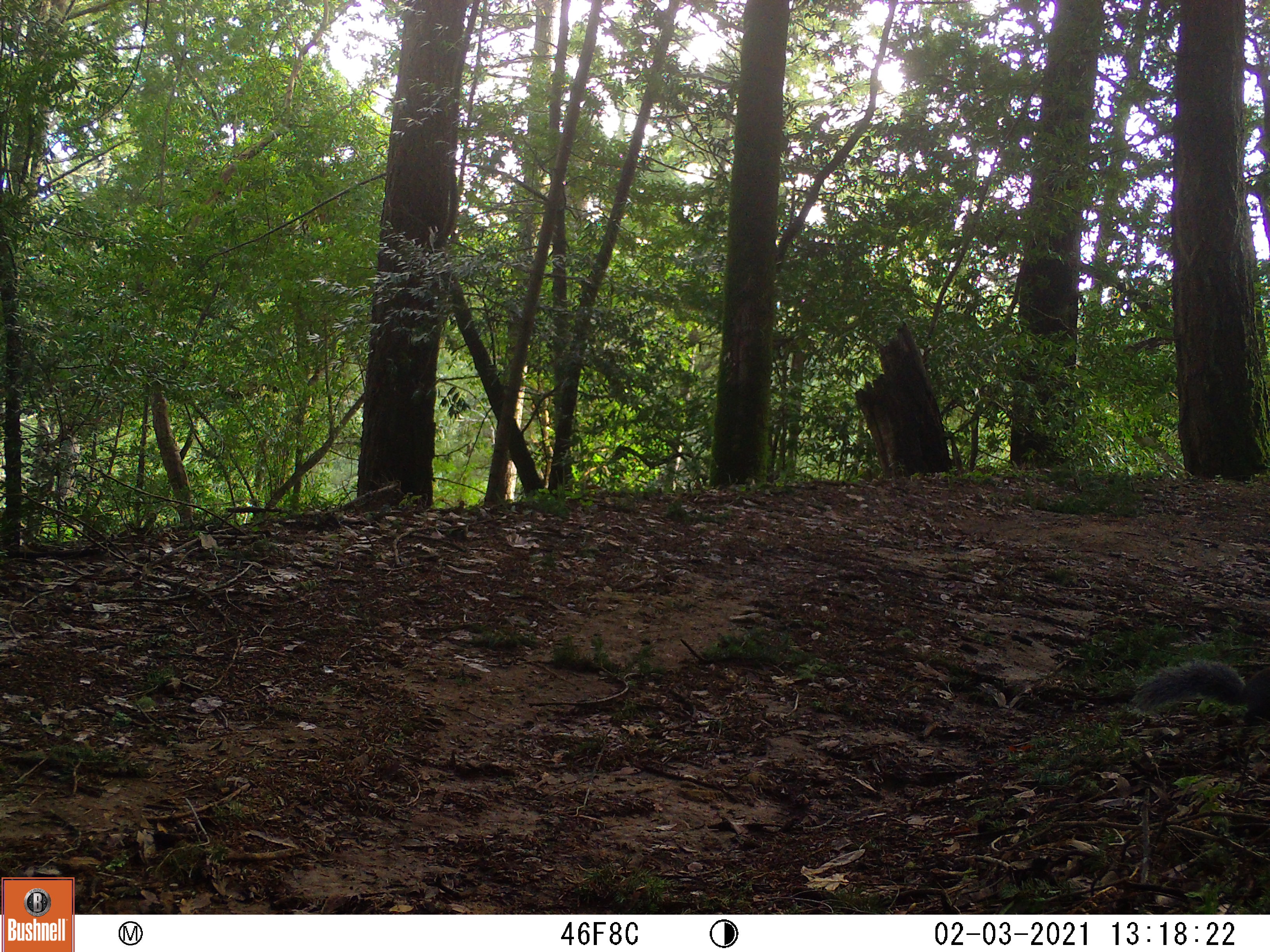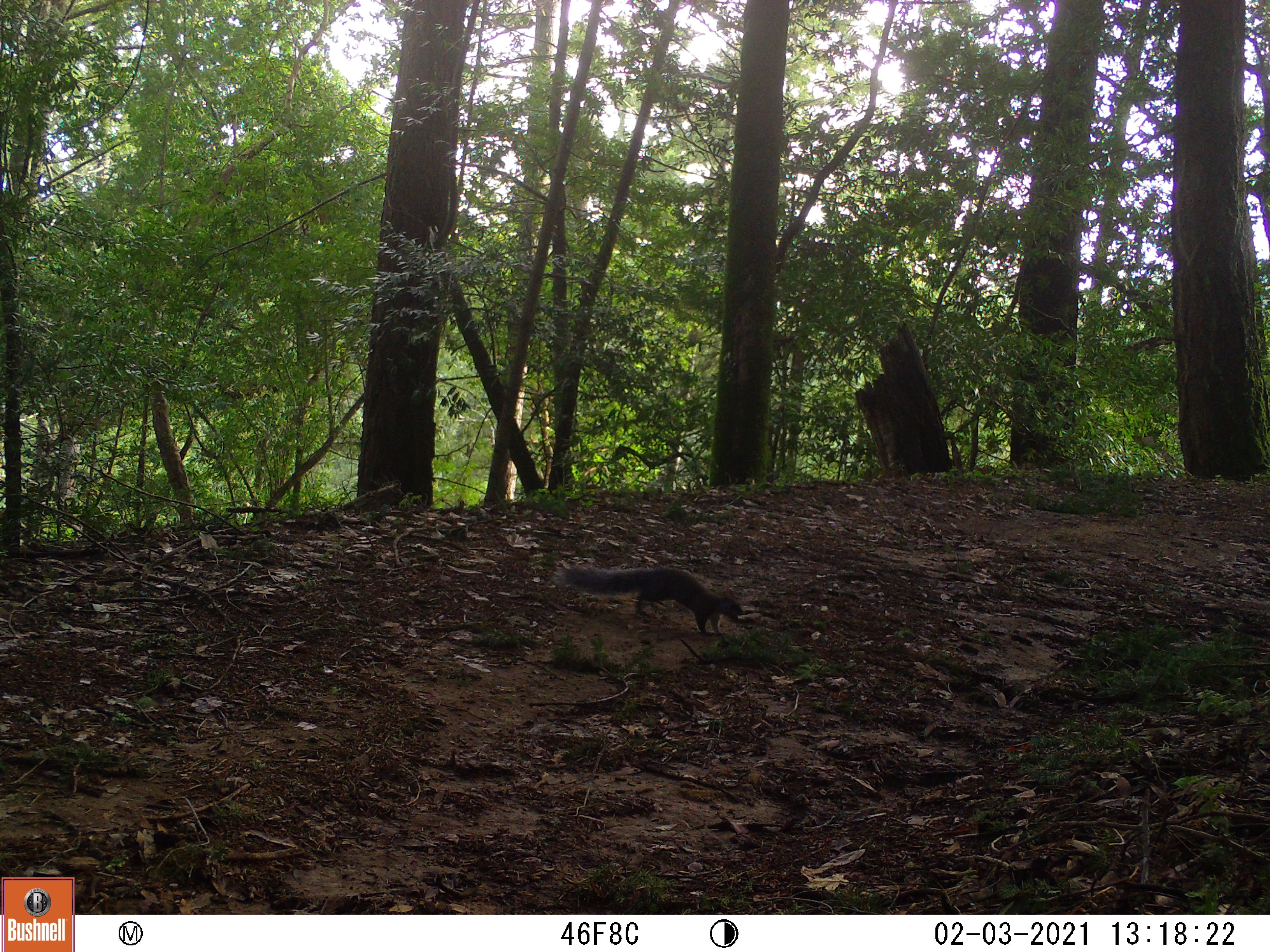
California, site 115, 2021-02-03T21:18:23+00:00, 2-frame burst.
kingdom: Animalia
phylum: Chordata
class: Mammalia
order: Rodentia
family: Sciuridae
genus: Sciurus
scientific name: Sciurus carolinensis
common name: eastern gray squirrel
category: eastern grey squirrel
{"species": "eastern grey squirrel (eastern gray squirrel) (Sciurus carolinensis)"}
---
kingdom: Animalia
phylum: Chordata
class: Mammalia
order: Rodentia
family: Sciuridae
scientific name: Sciuridae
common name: squirrel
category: unknown squirrel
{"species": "unknown squirrel (squirrel) (Sciuridae)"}